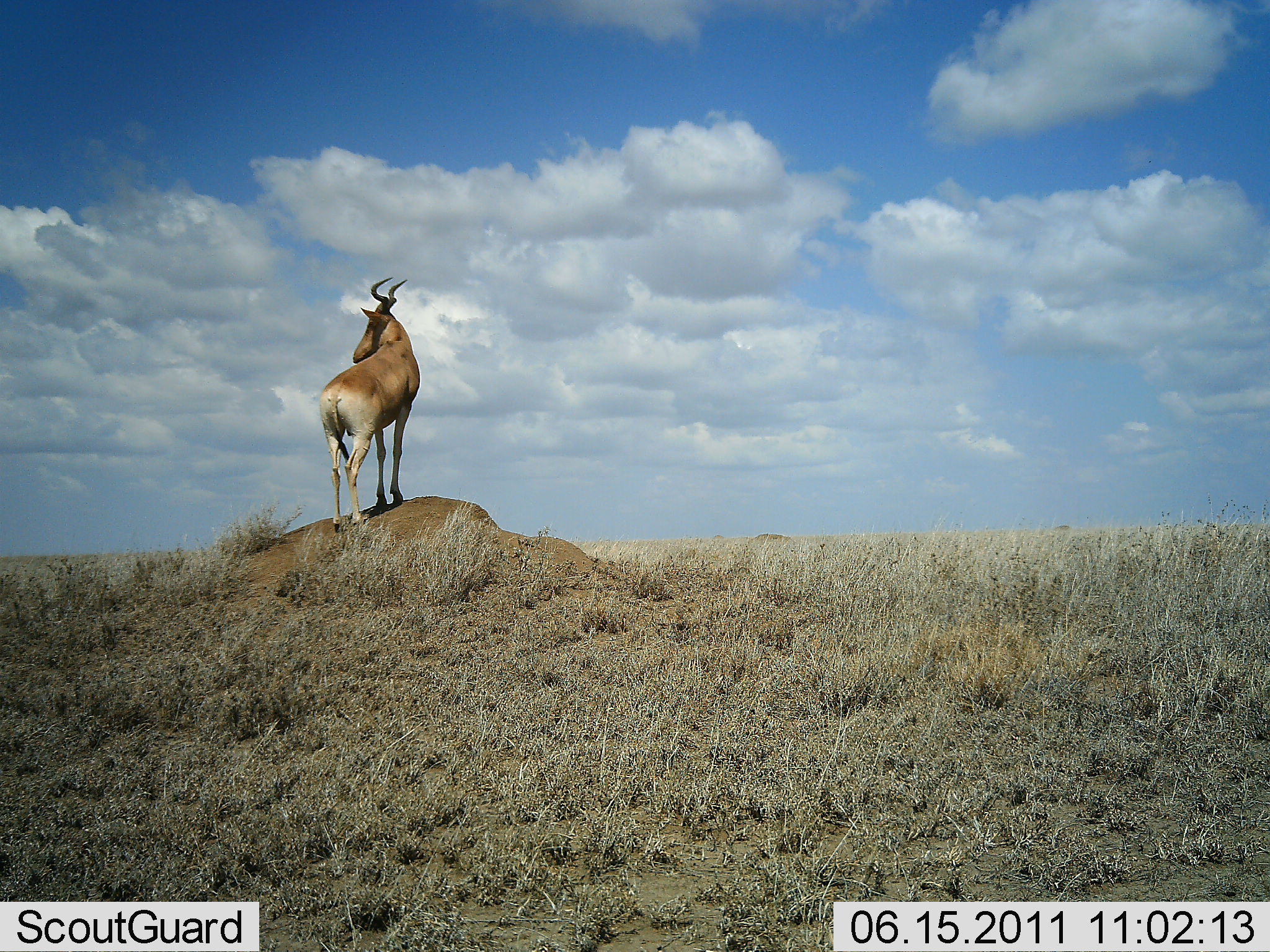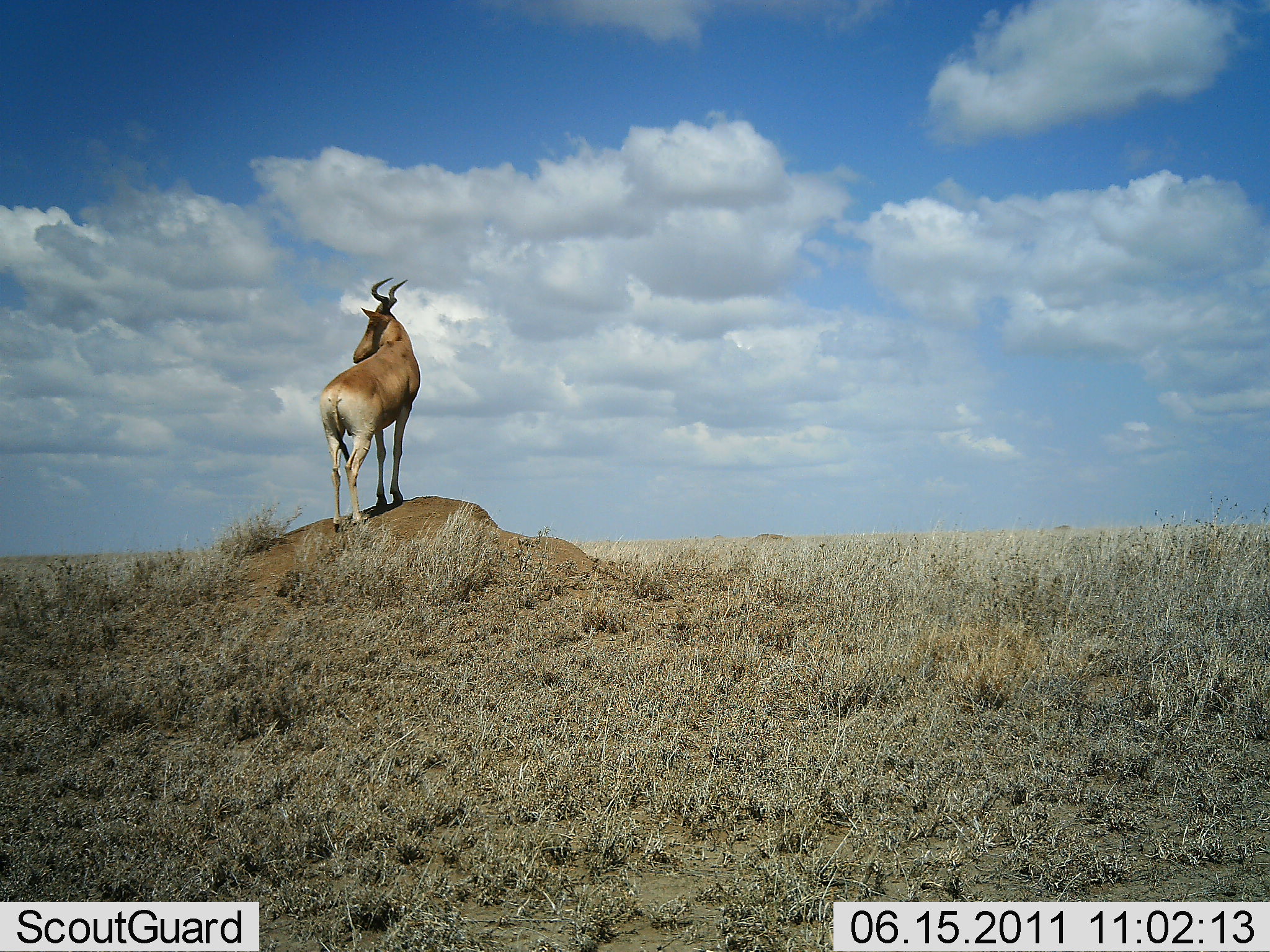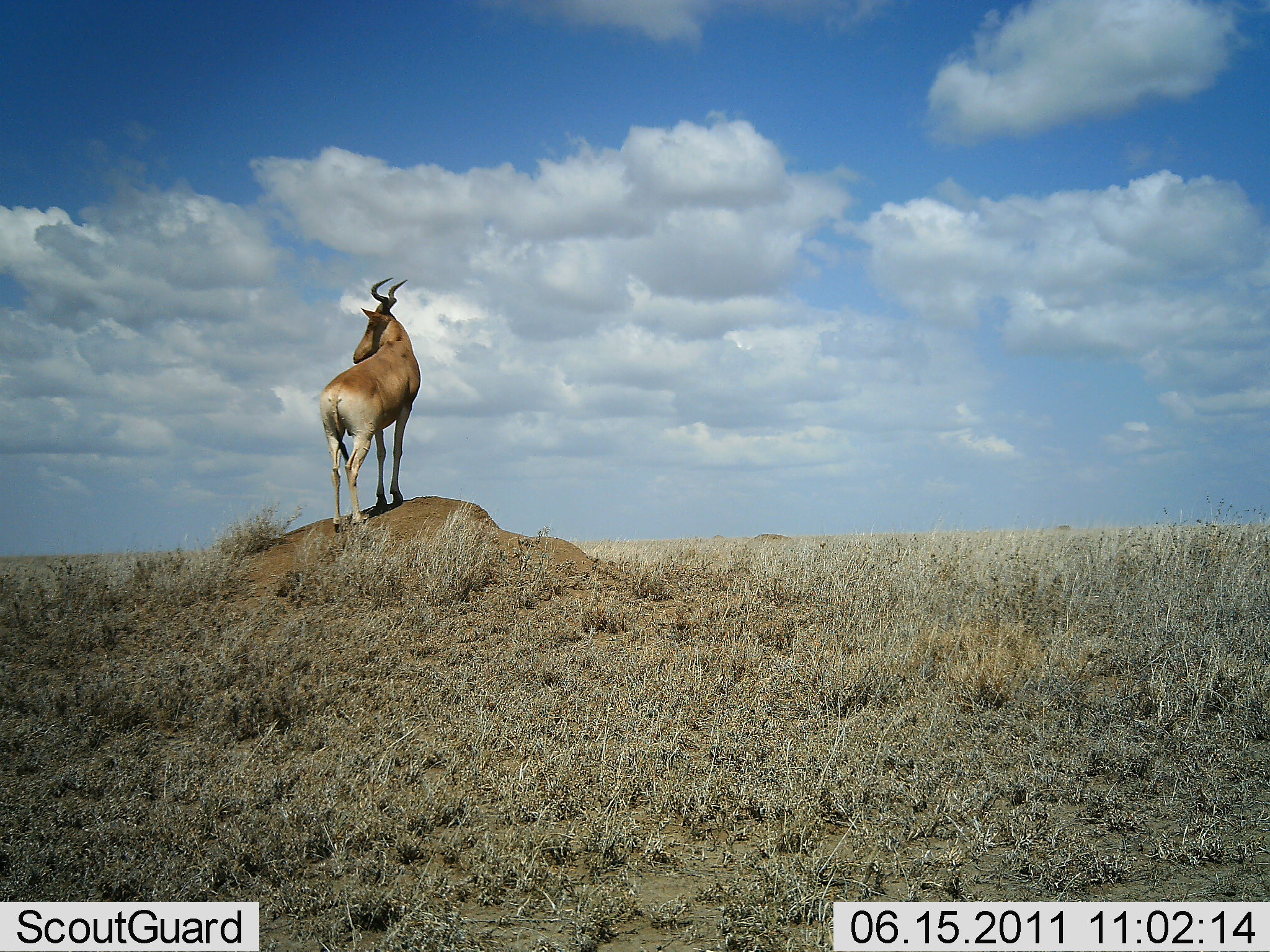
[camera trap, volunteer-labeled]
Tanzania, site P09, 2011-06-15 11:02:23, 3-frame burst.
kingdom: Animalia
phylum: Chordata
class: Mammalia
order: Artiodactyla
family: Bovidae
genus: Alcelaphus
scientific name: Alcelaphus buselaphus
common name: hartebeest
Hartebeest (Alcelaphus buselaphus), count 1. Behavior (volunteer vote fractions): standing 100%, resting 0%, moving 0%, interacting 0%. Young present (vote fraction): 0%. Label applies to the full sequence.